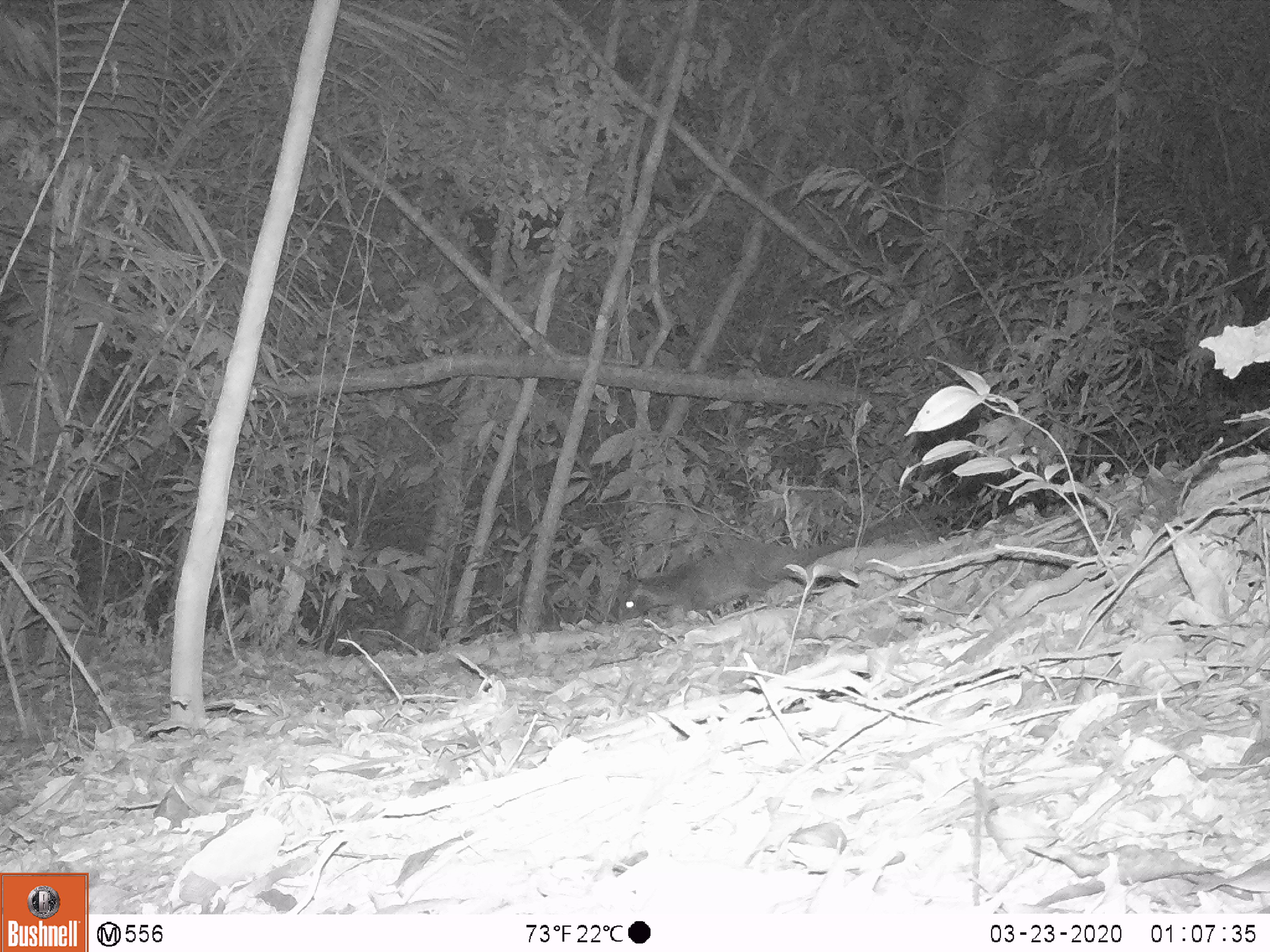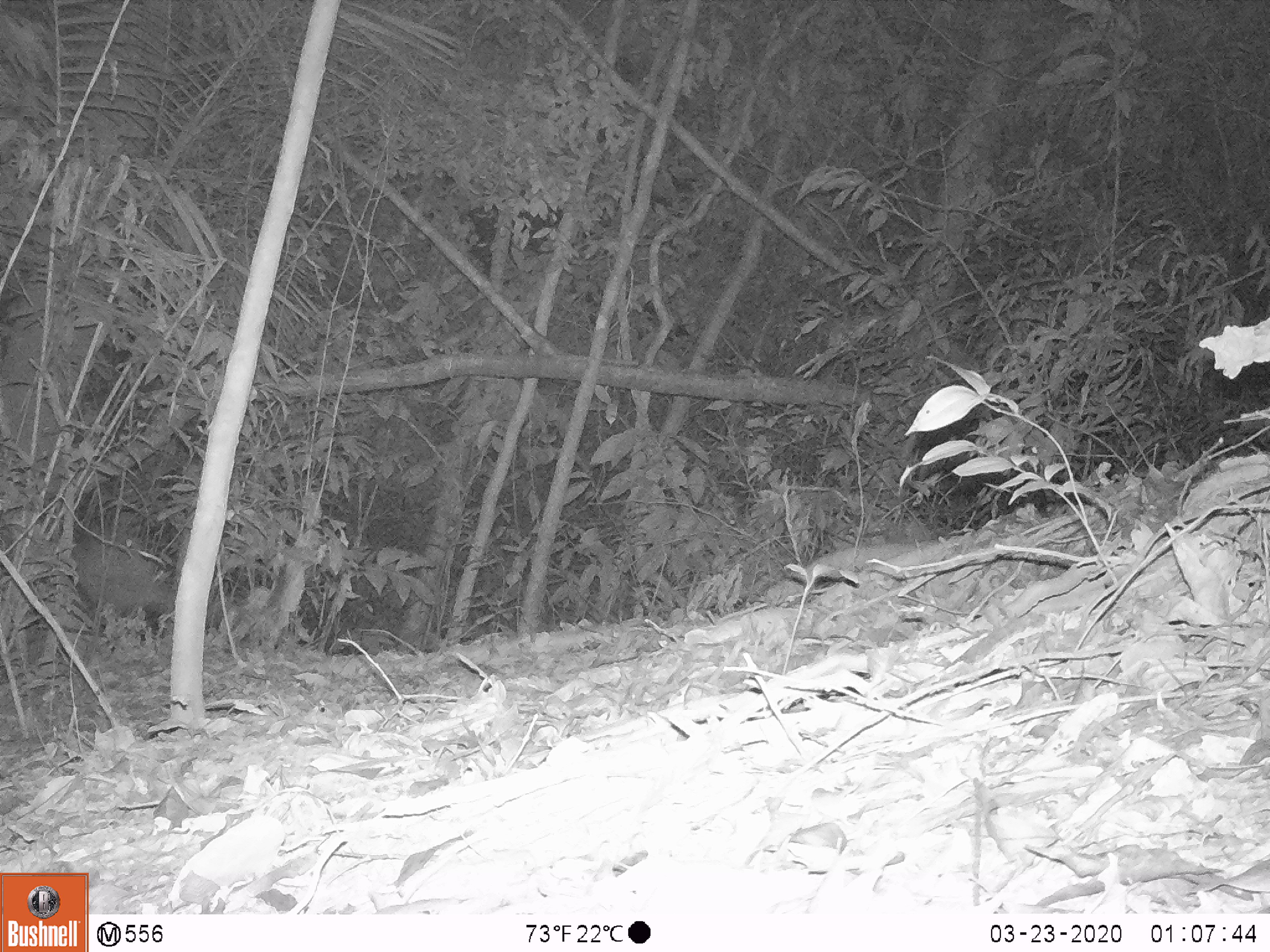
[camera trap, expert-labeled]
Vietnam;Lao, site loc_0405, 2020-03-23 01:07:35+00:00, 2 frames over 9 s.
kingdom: Animalia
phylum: Chordata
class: Mammalia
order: Carnivora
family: Viverridae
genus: Paguma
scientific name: Paguma larvata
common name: masked palm civet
Masked palm civet (Paguma larvata). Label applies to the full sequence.